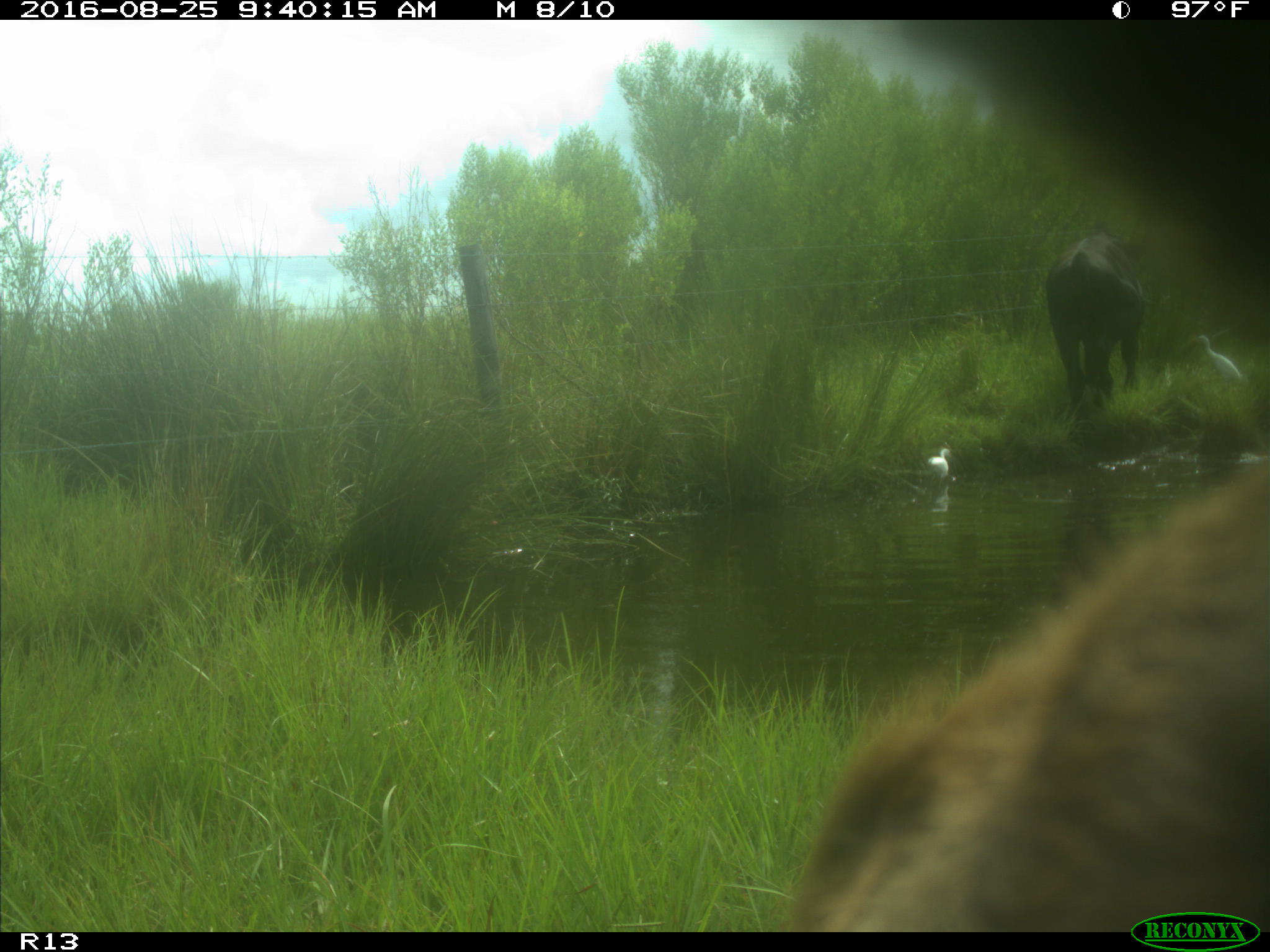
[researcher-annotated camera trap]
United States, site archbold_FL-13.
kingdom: Animalia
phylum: Chordata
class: Mammalia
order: Artiodactyla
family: Bovidae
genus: Bos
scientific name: Bos taurus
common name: domestic cow